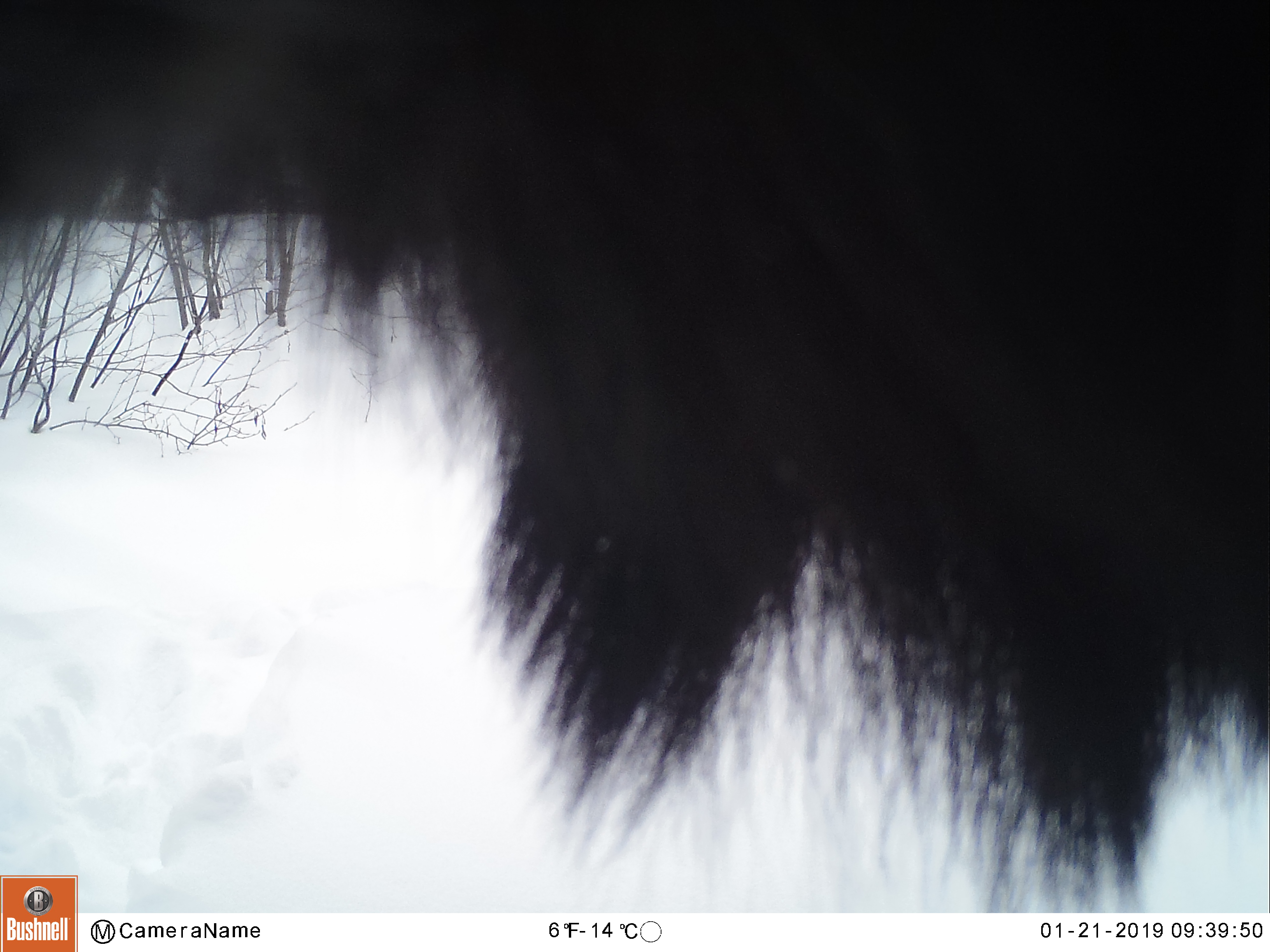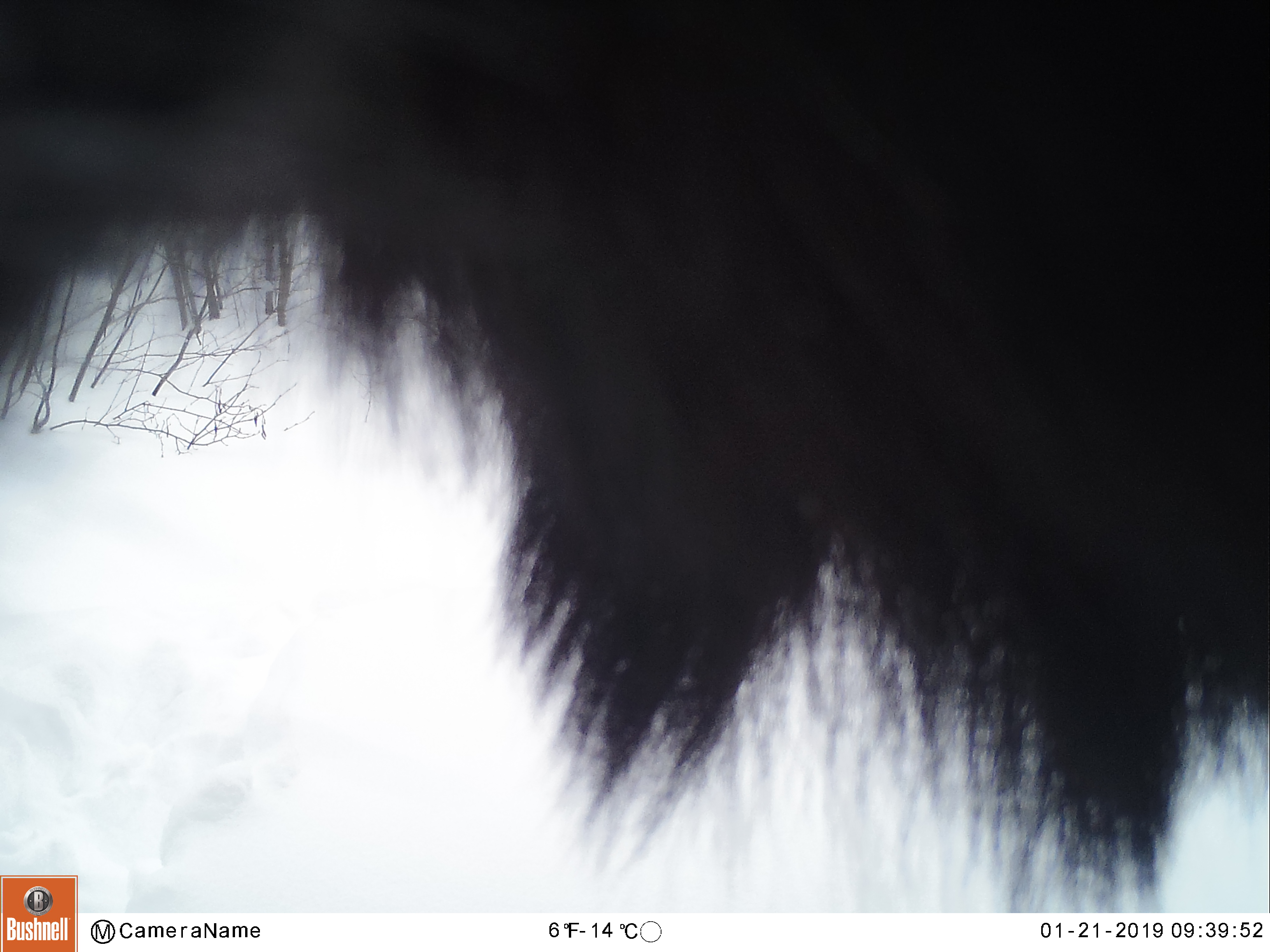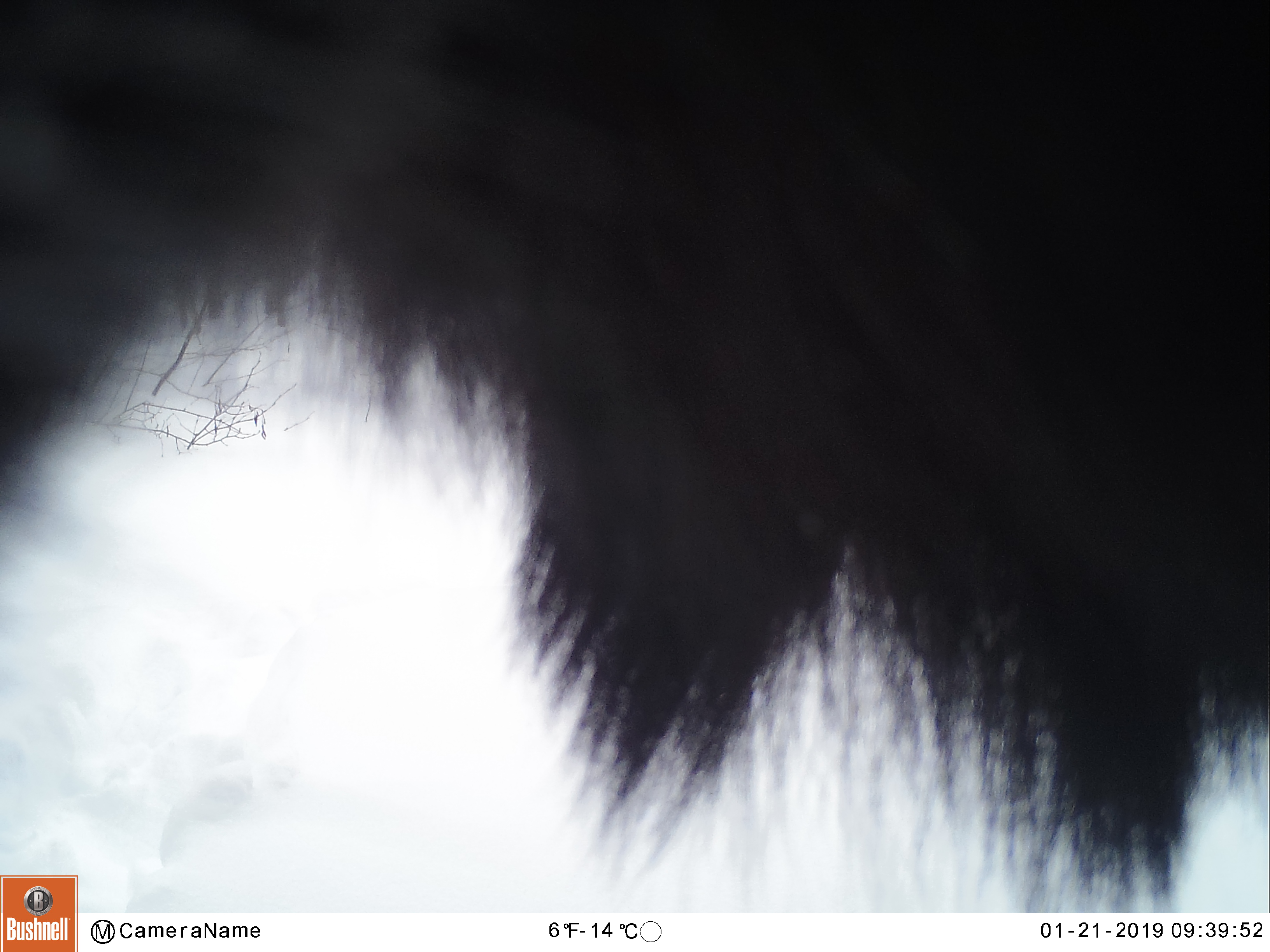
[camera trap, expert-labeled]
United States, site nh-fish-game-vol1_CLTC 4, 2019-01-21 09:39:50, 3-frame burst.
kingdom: Animalia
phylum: Chordata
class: Mammalia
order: Artiodactyla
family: Cervidae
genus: Alces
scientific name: Alces alces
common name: moose